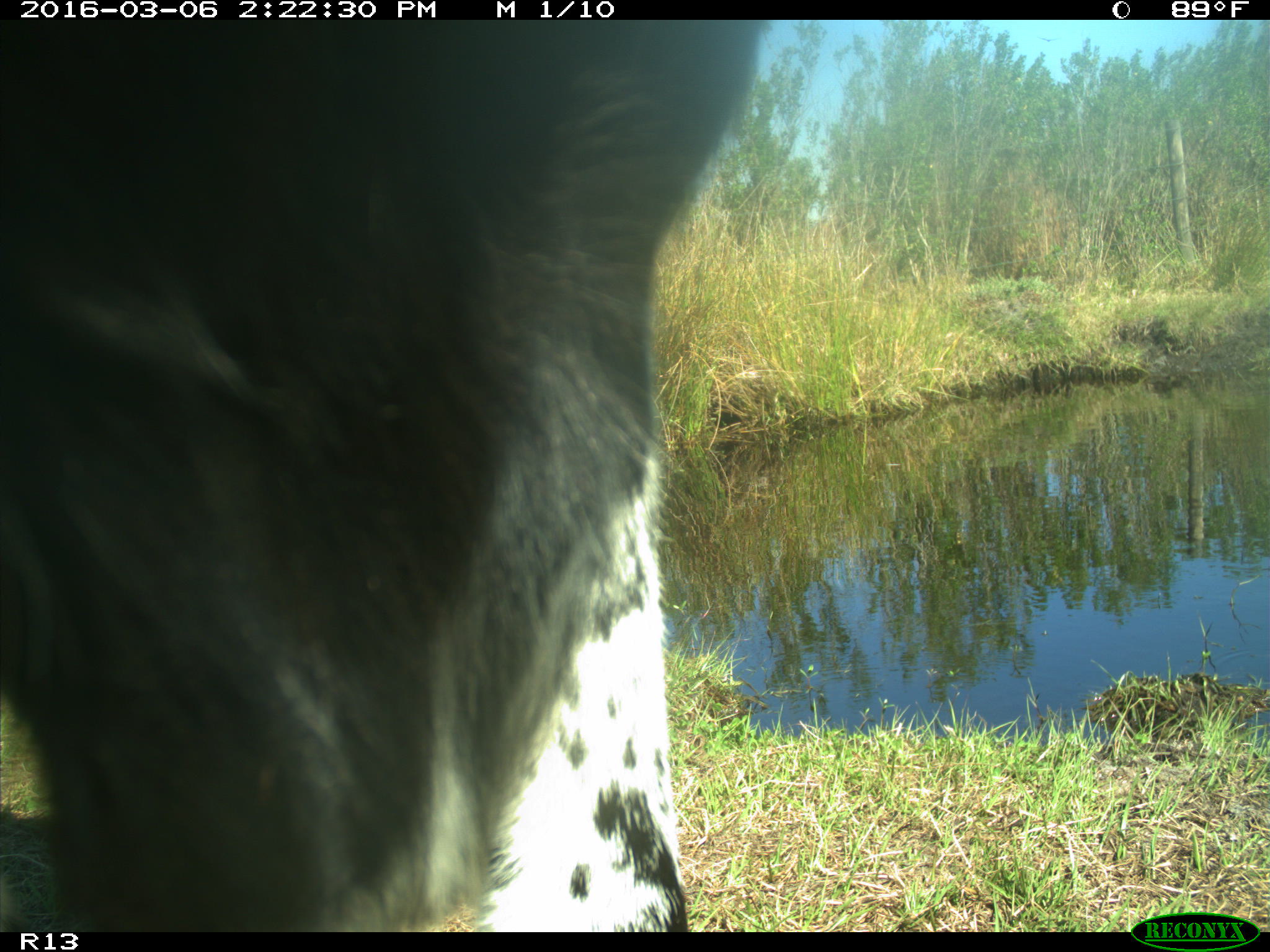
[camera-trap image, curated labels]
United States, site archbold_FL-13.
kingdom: Animalia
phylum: Chordata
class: Mammalia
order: Artiodactyla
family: Bovidae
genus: Bos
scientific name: Bos taurus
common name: domestic cow